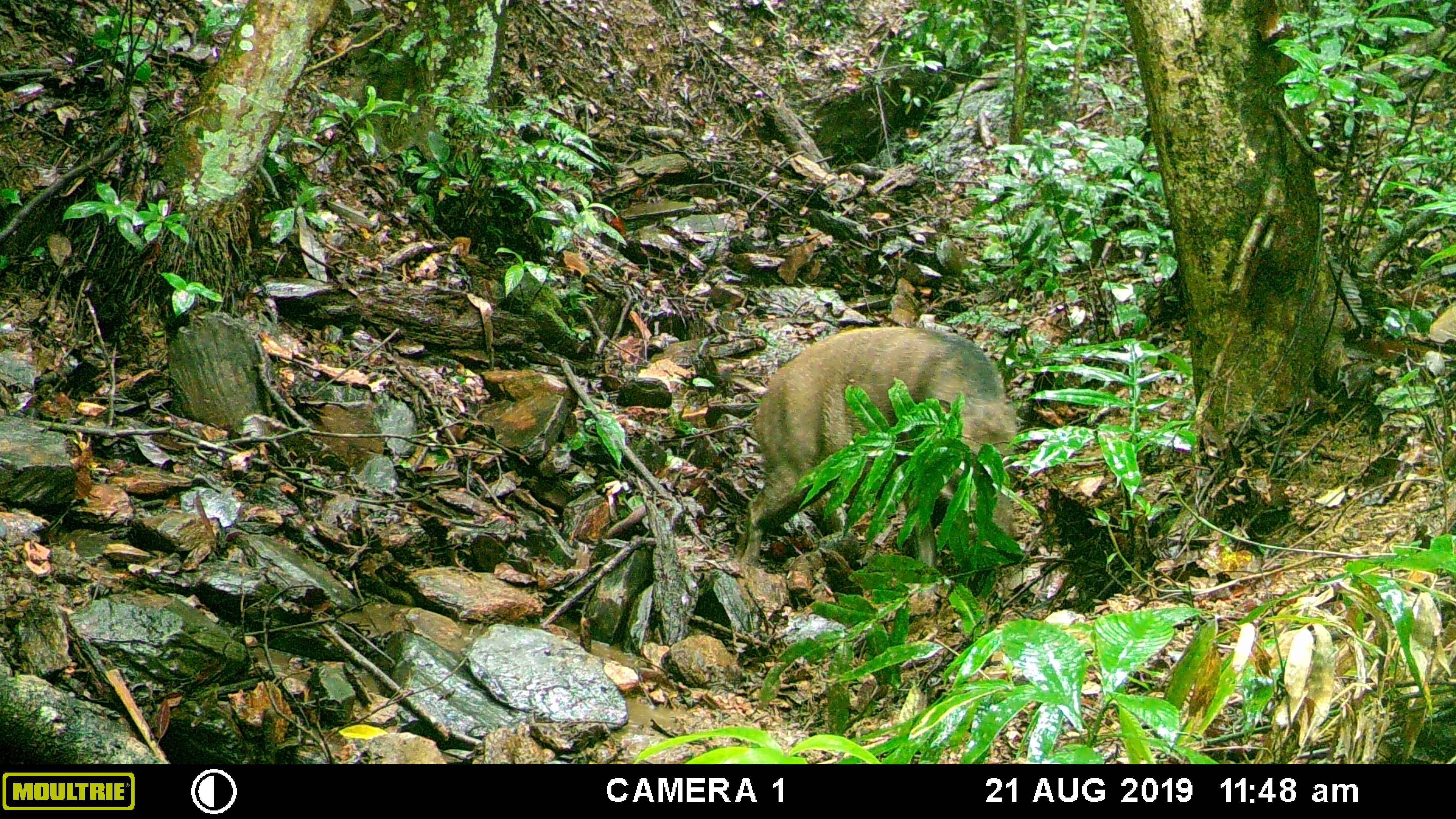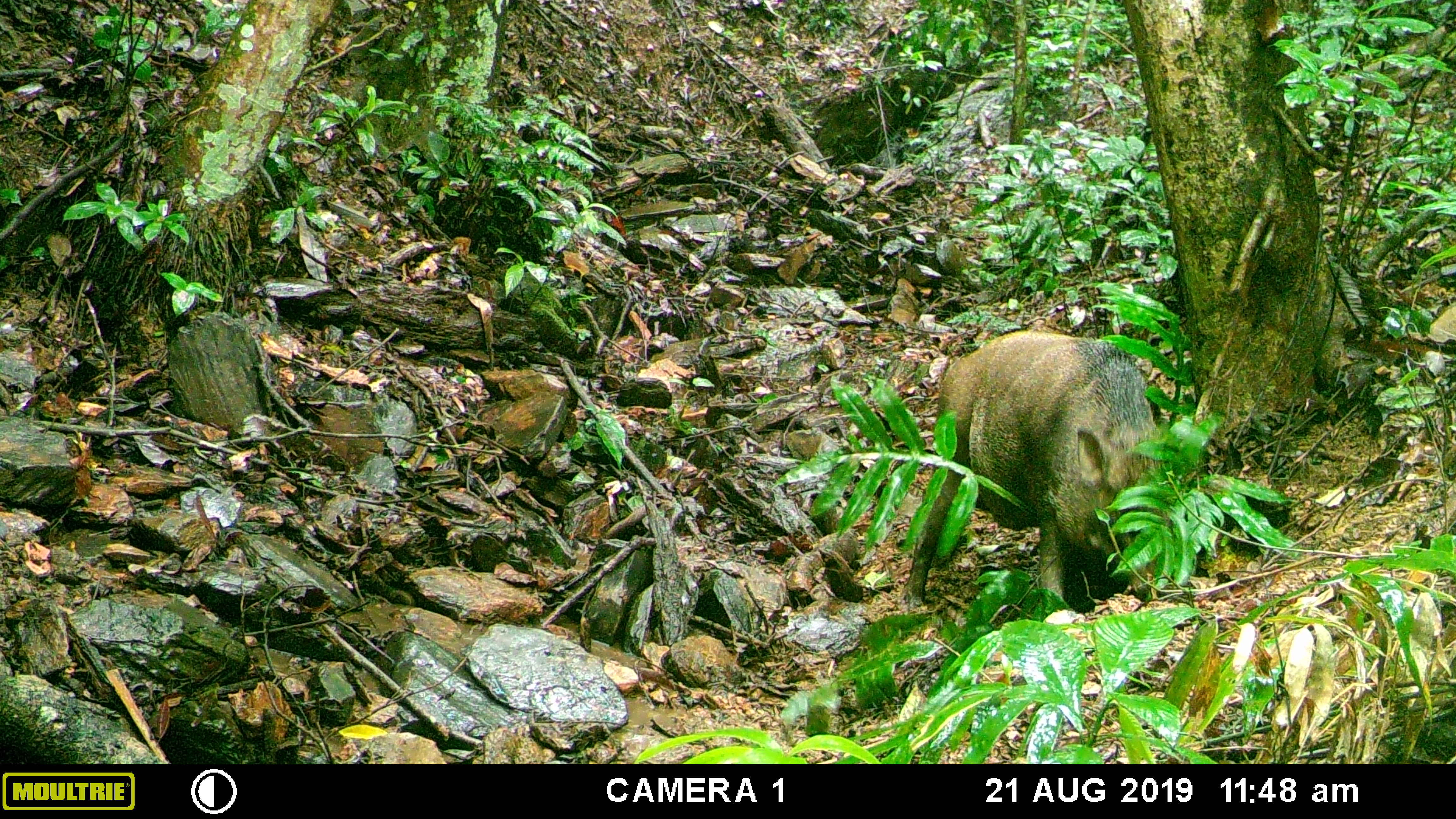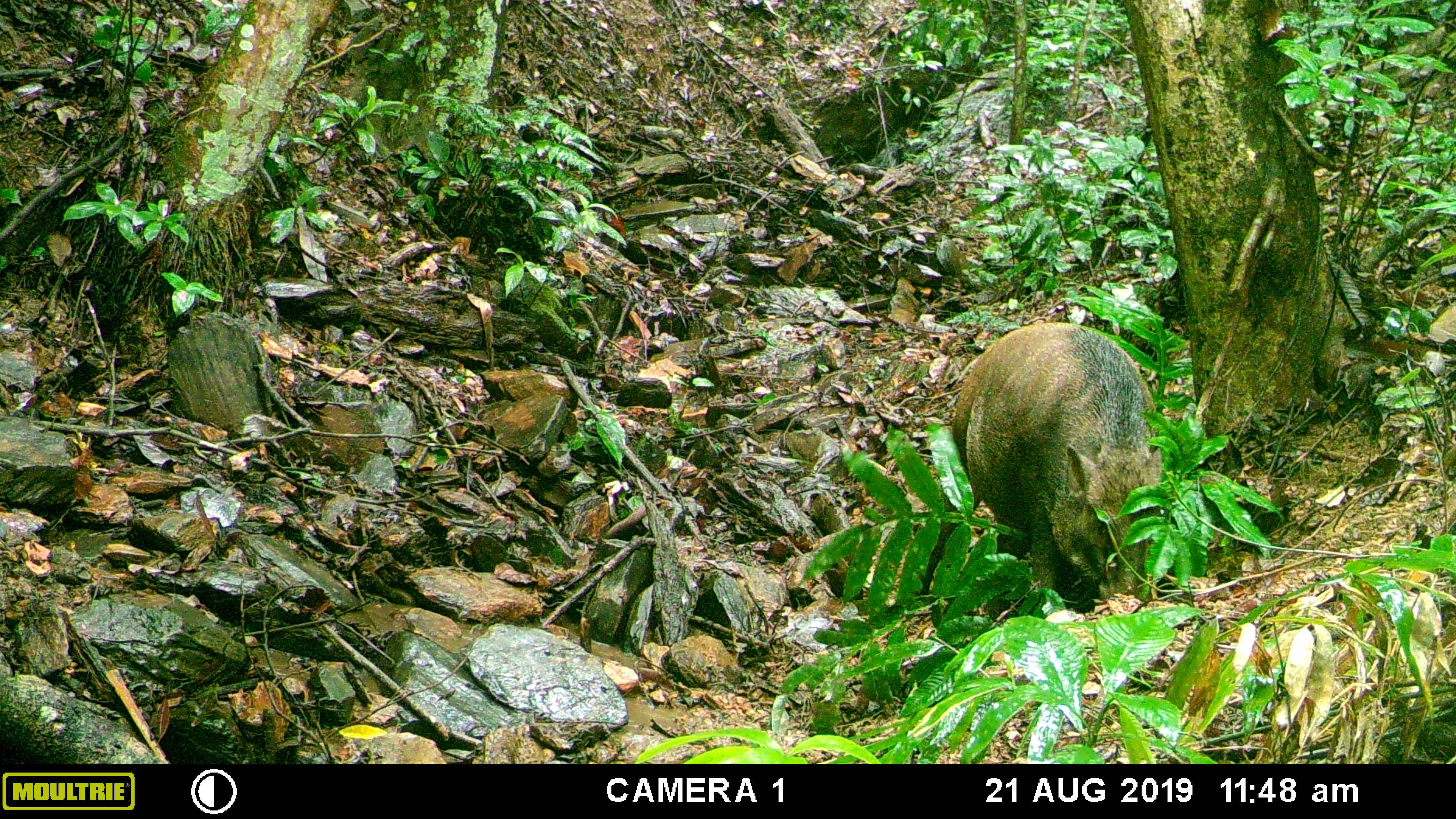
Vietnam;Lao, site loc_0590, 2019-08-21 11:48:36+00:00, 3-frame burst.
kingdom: Animalia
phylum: Chordata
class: Mammalia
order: Artiodactyla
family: Suidae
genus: Sus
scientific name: Sus scrofa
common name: eurasian wild pig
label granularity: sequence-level